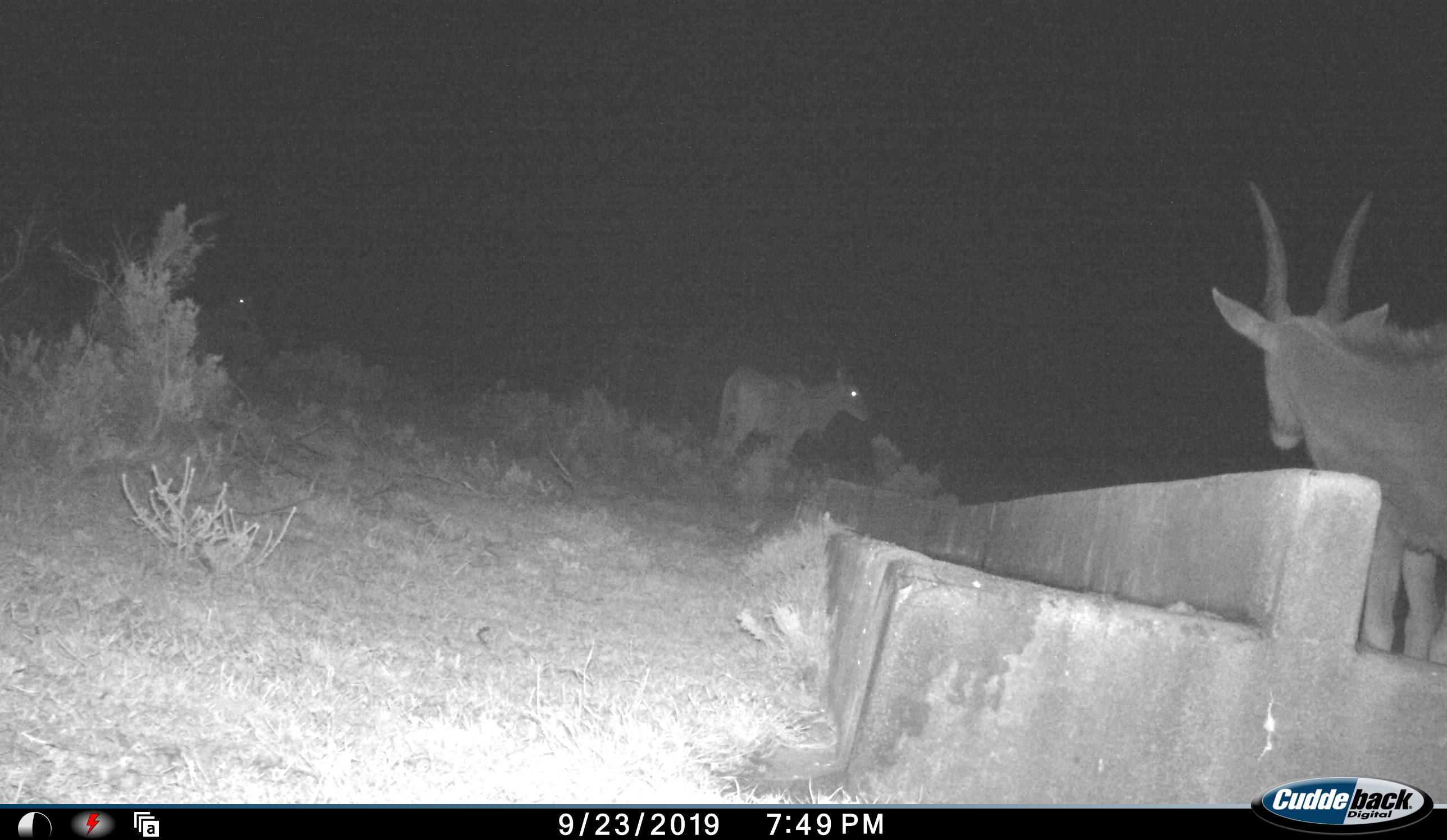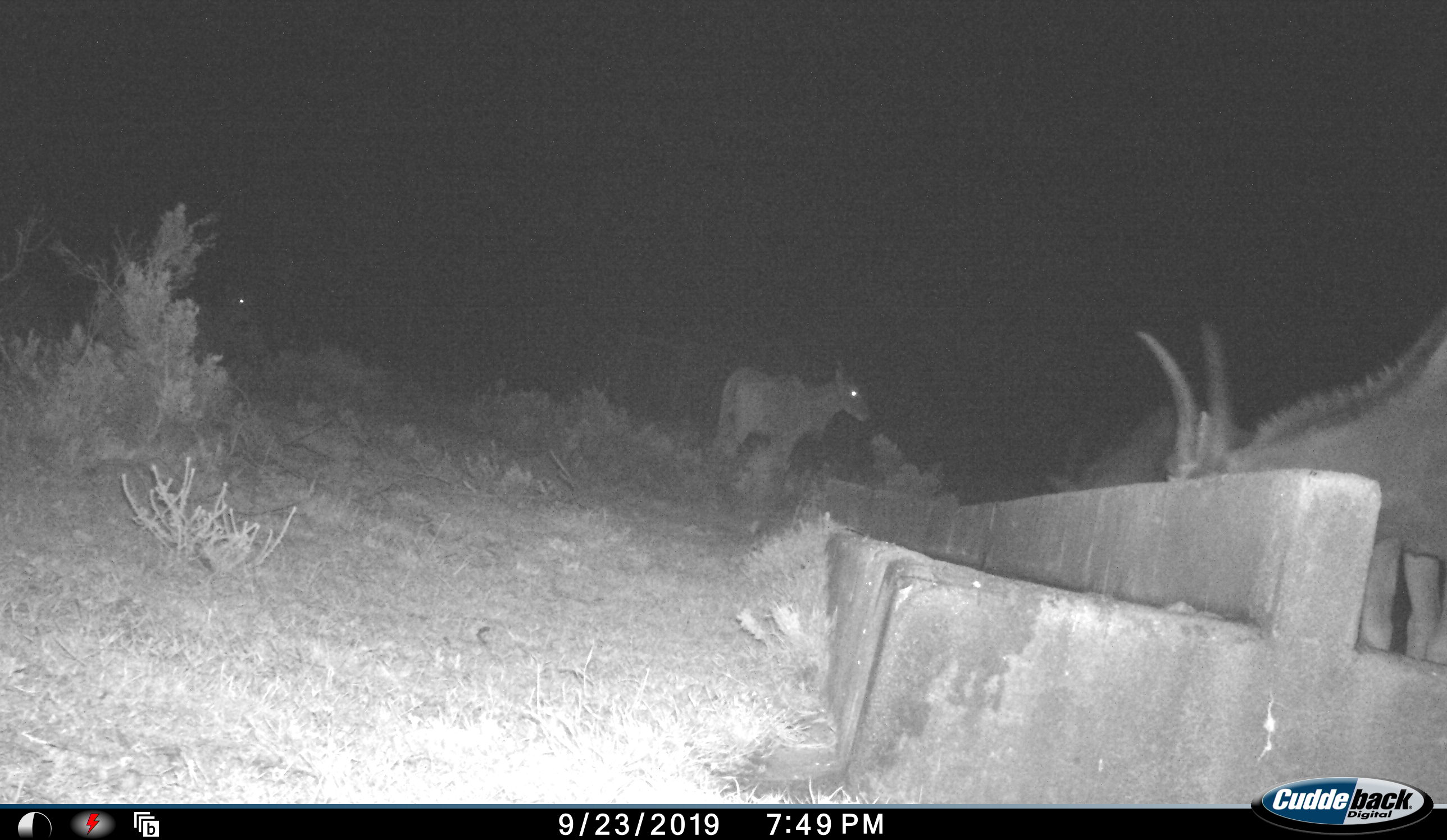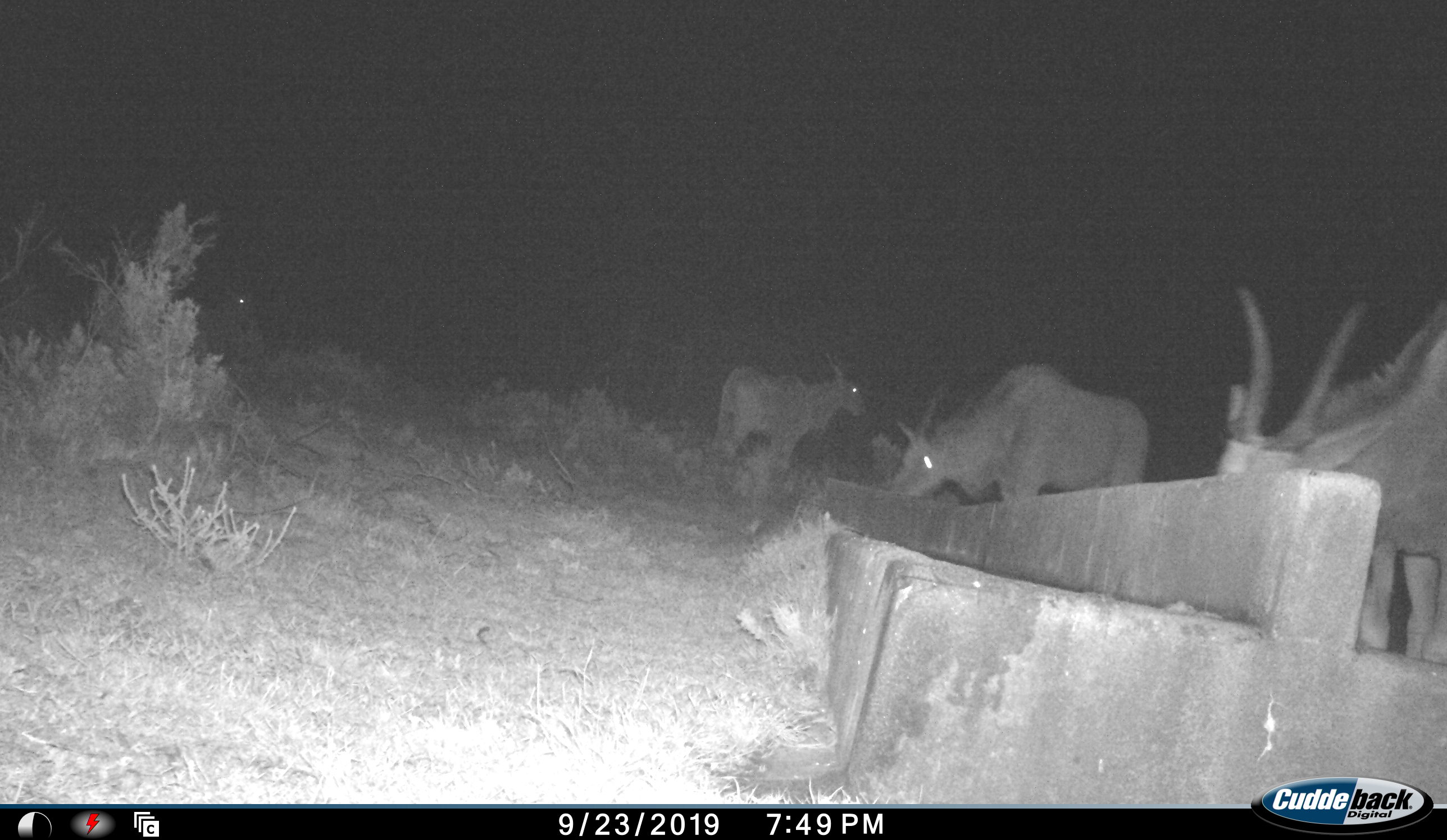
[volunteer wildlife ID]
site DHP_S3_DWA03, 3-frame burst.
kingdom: Animalia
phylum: Chordata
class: Mammalia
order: Artiodactyla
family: Bovidae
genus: Tragelaphus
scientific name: Tragelaphus oryx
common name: eland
Eland (Tragelaphus oryx), count 4. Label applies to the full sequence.